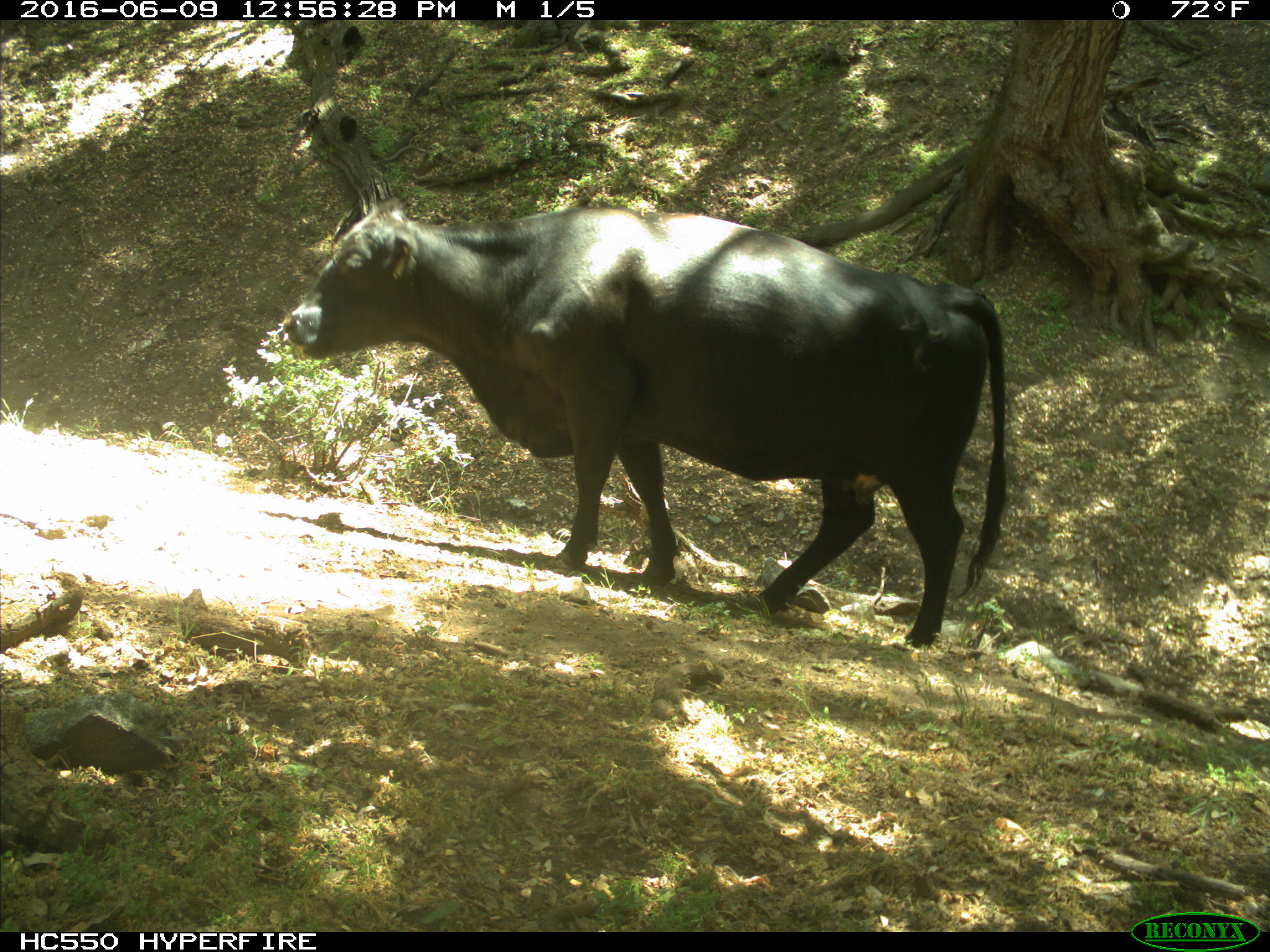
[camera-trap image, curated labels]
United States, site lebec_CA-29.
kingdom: Animalia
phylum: Chordata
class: Mammalia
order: Artiodactyla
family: Bovidae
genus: Bos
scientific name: Bos taurus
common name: domestic cow